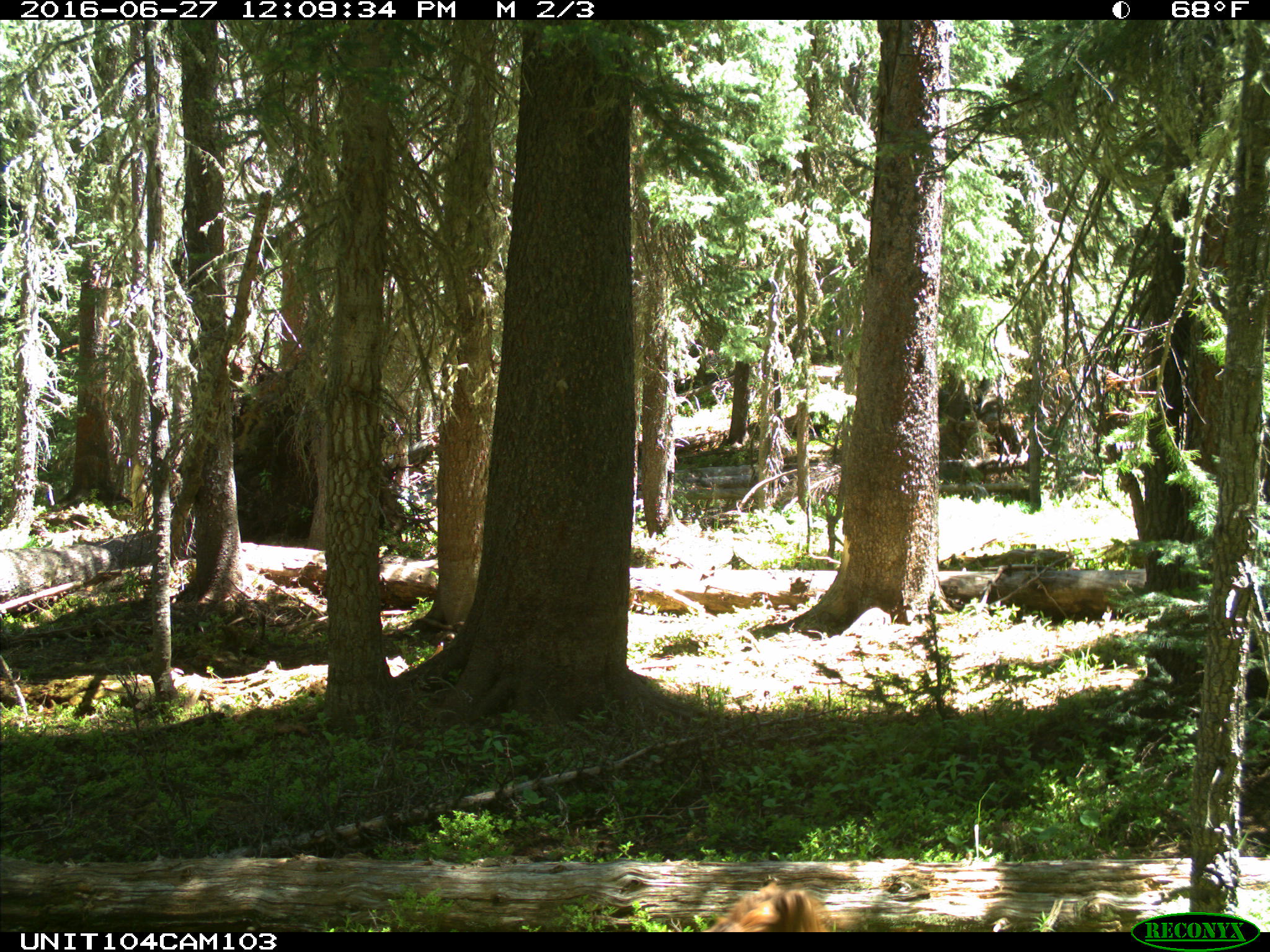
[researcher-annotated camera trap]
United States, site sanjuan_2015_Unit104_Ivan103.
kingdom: Animalia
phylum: Chordata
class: Mammalia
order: Carnivora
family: Canidae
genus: Canis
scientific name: Canis familiaris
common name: domestic dog